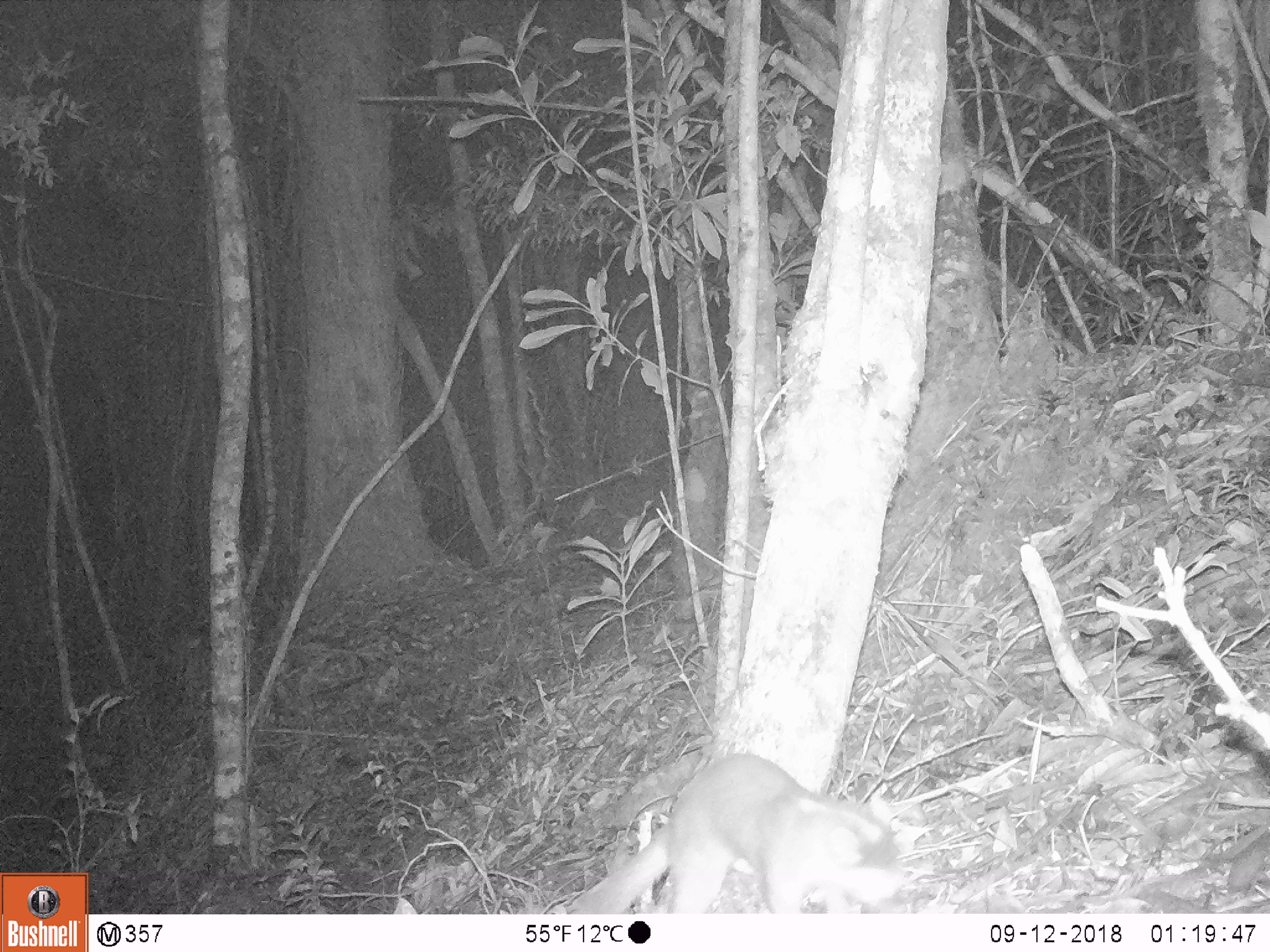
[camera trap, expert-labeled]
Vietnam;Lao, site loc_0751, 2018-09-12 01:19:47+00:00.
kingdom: Animalia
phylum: Chordata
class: Mammalia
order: Carnivora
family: Mustelidae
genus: Melogale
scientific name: Melogale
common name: ferret badger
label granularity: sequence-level